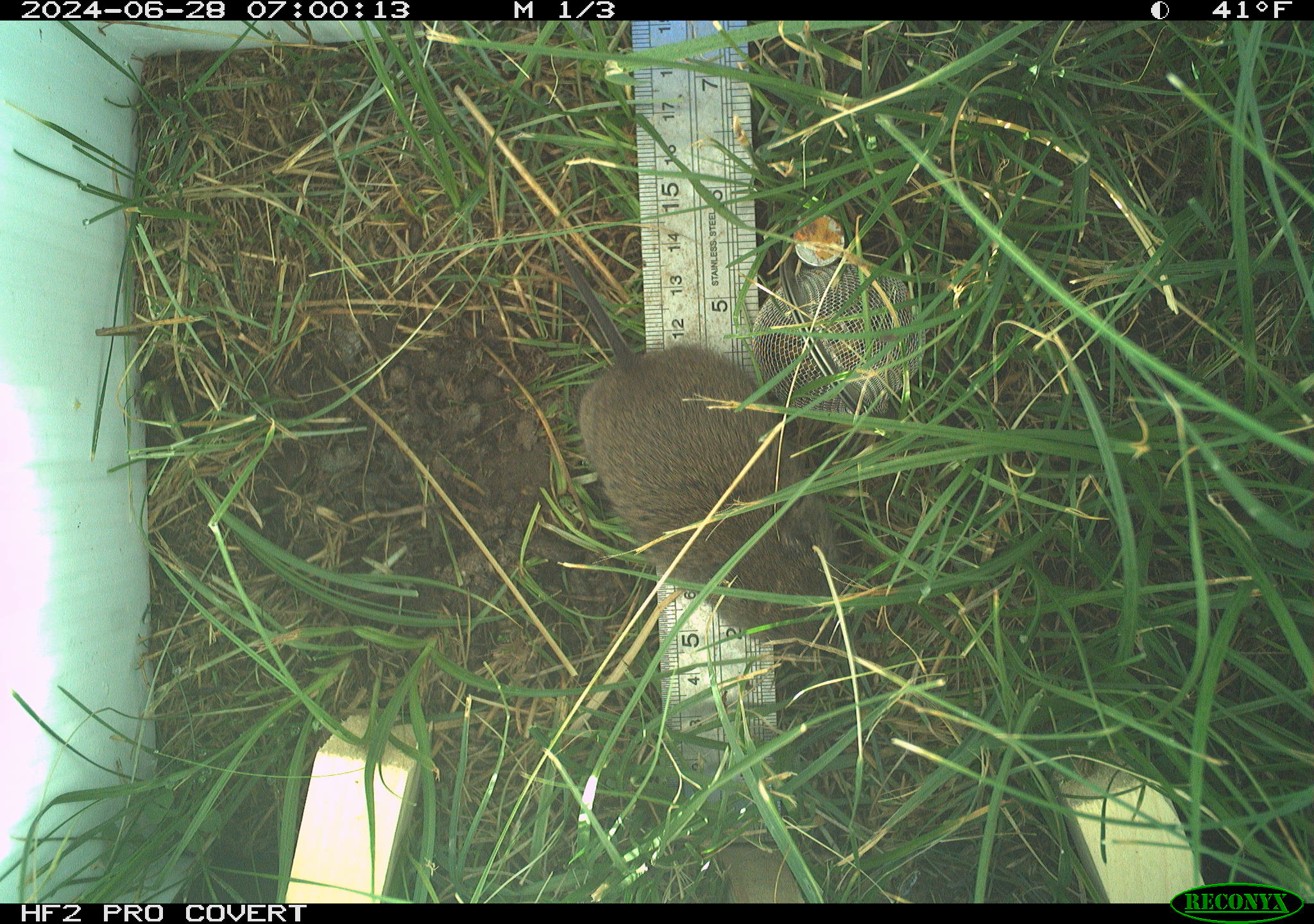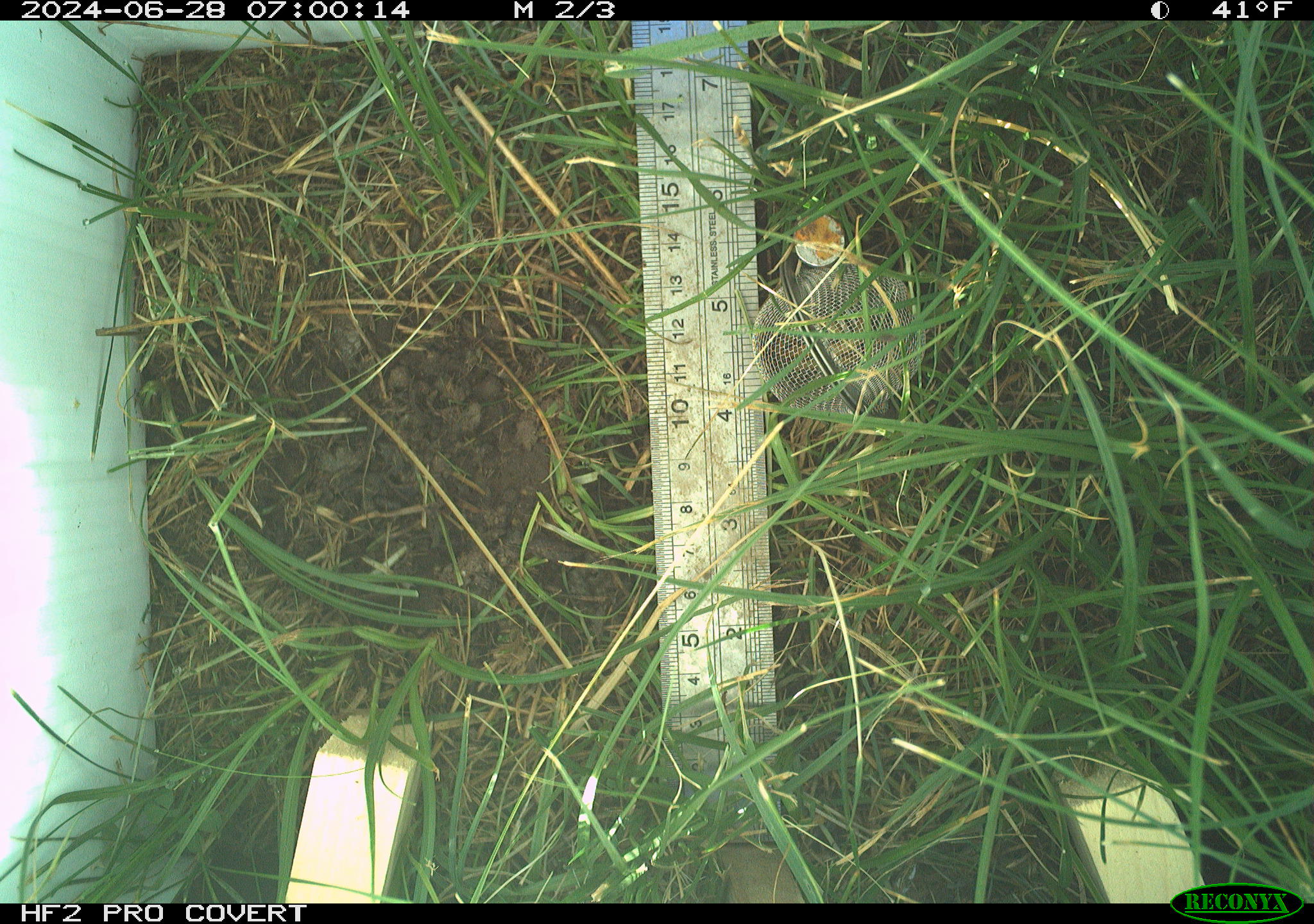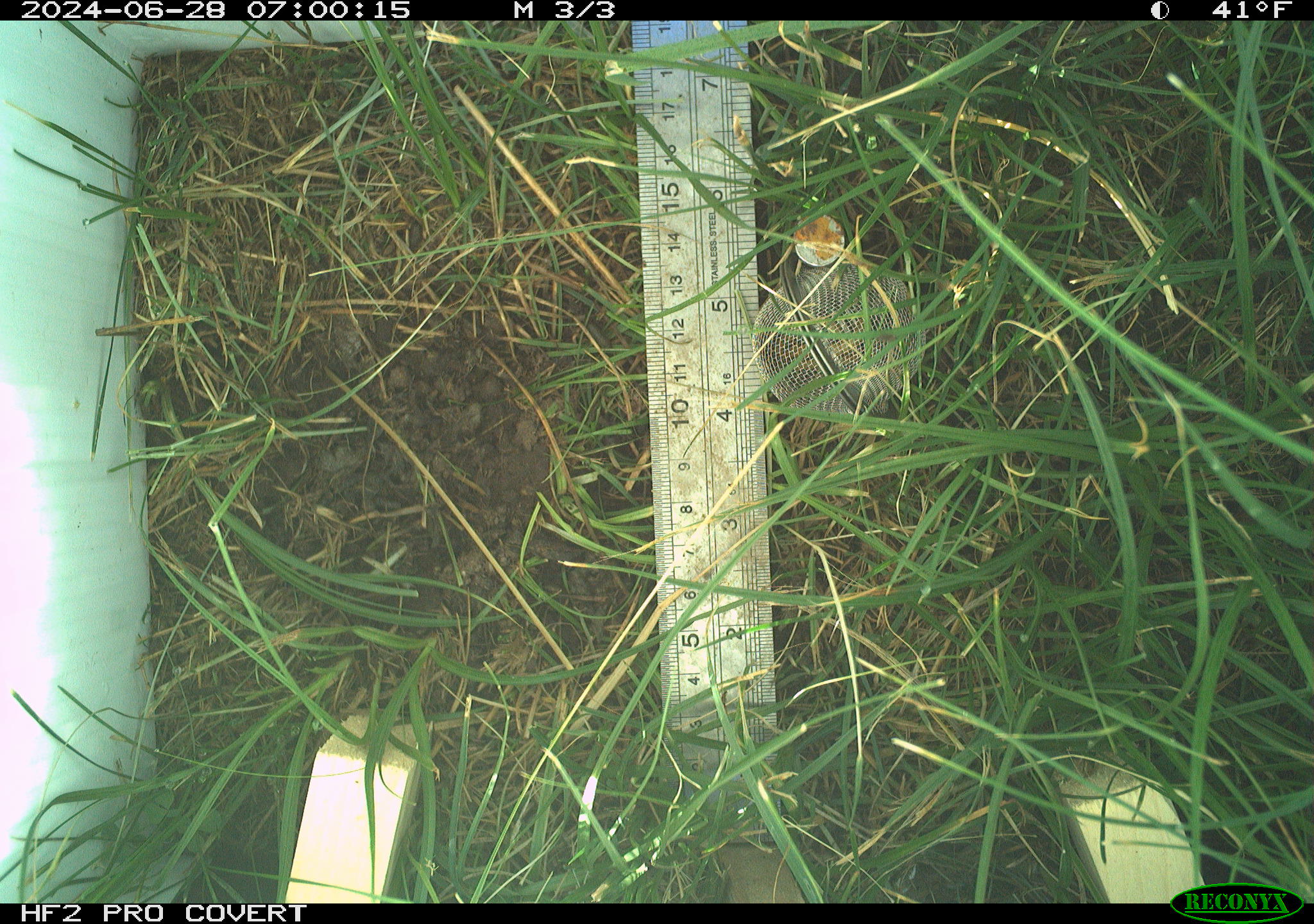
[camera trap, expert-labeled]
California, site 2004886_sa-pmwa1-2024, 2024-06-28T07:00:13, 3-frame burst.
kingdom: Animalia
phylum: Chordata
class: Mammalia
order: Rodentia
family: Cricetidae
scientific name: Arvicolinae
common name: voles, lemmings, and muskrats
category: arvicolinae subfamily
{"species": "arvicolinae subfamily (voles, lemmings, and muskrats) (Arvicolinae)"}